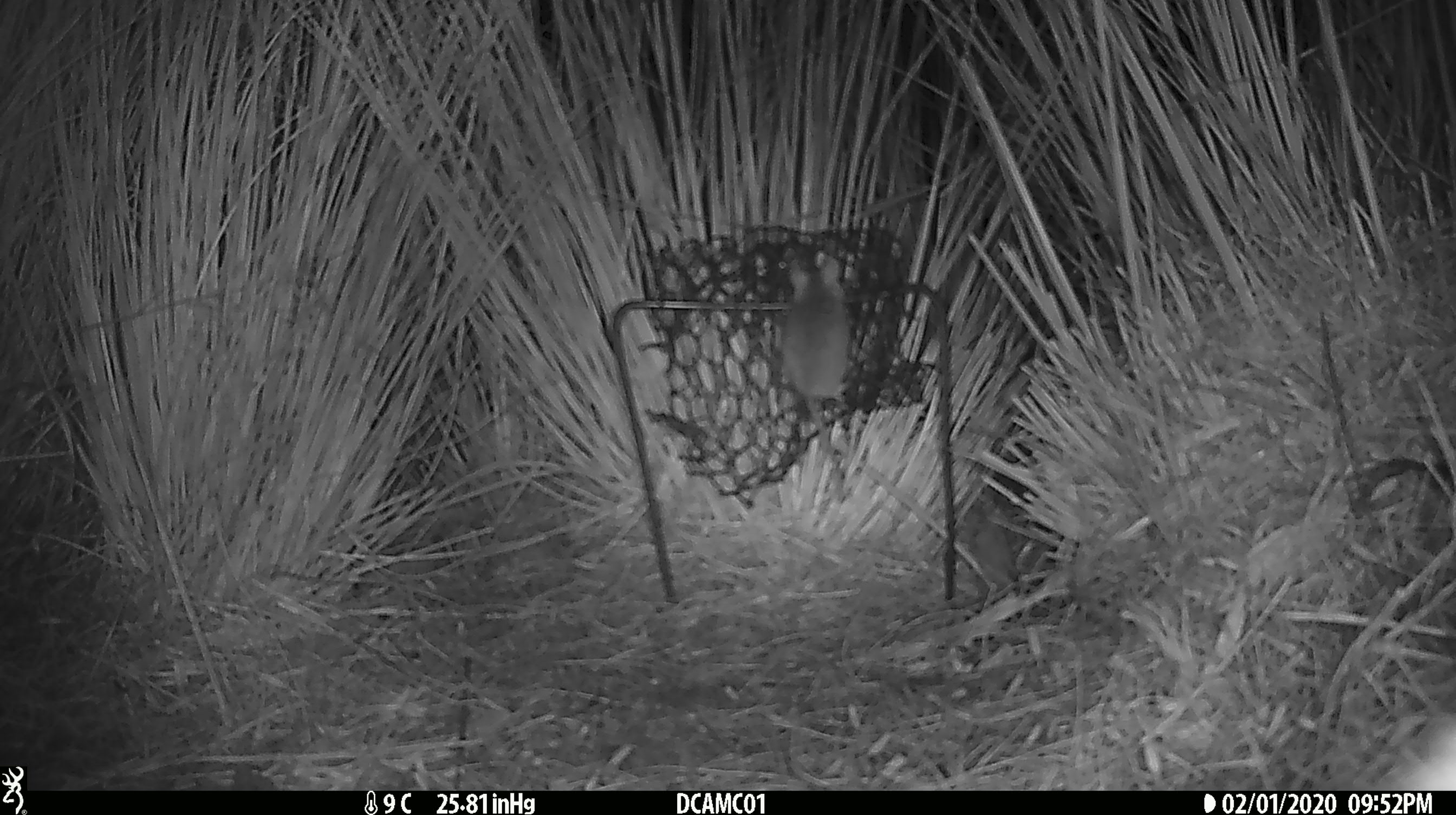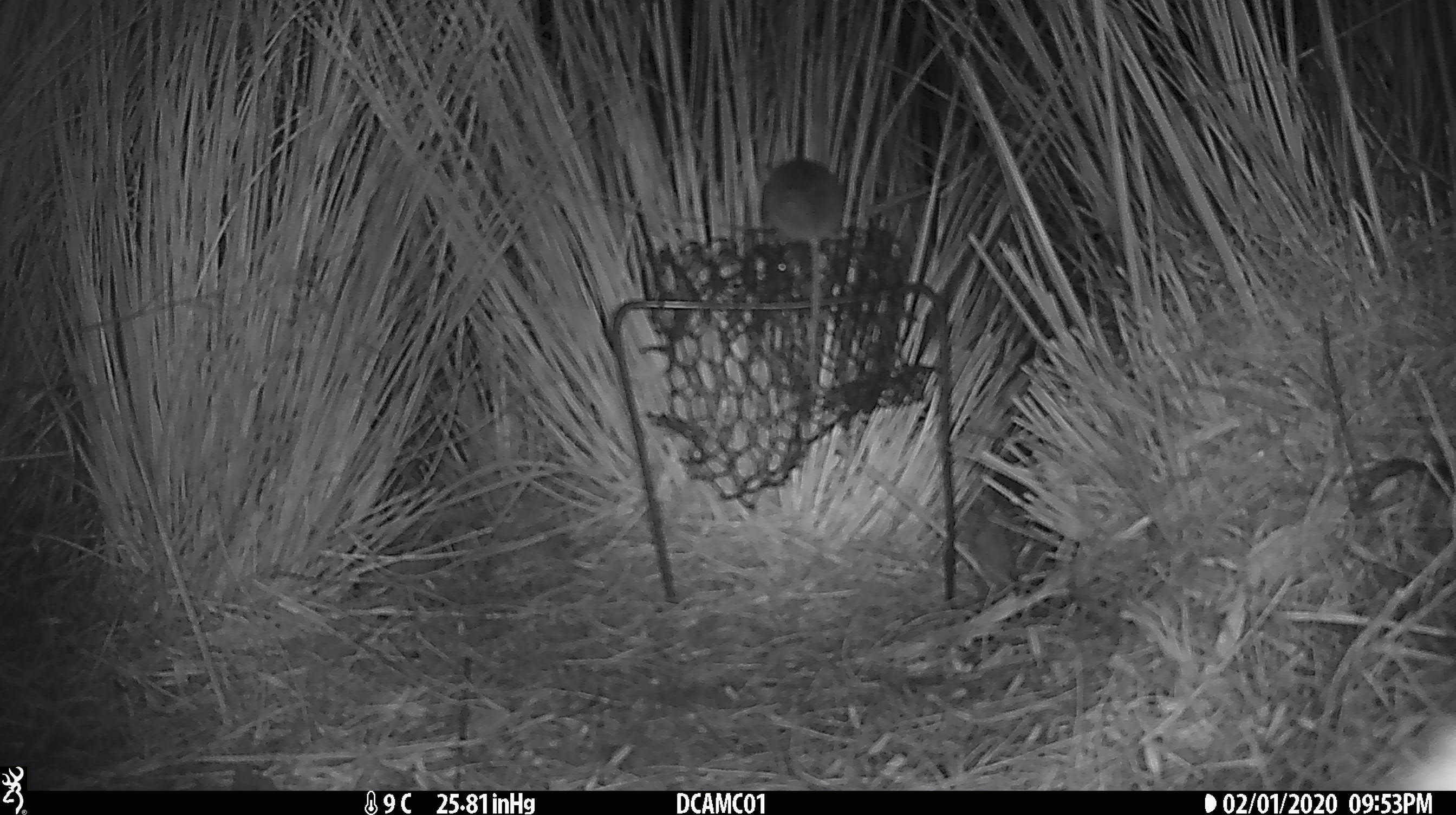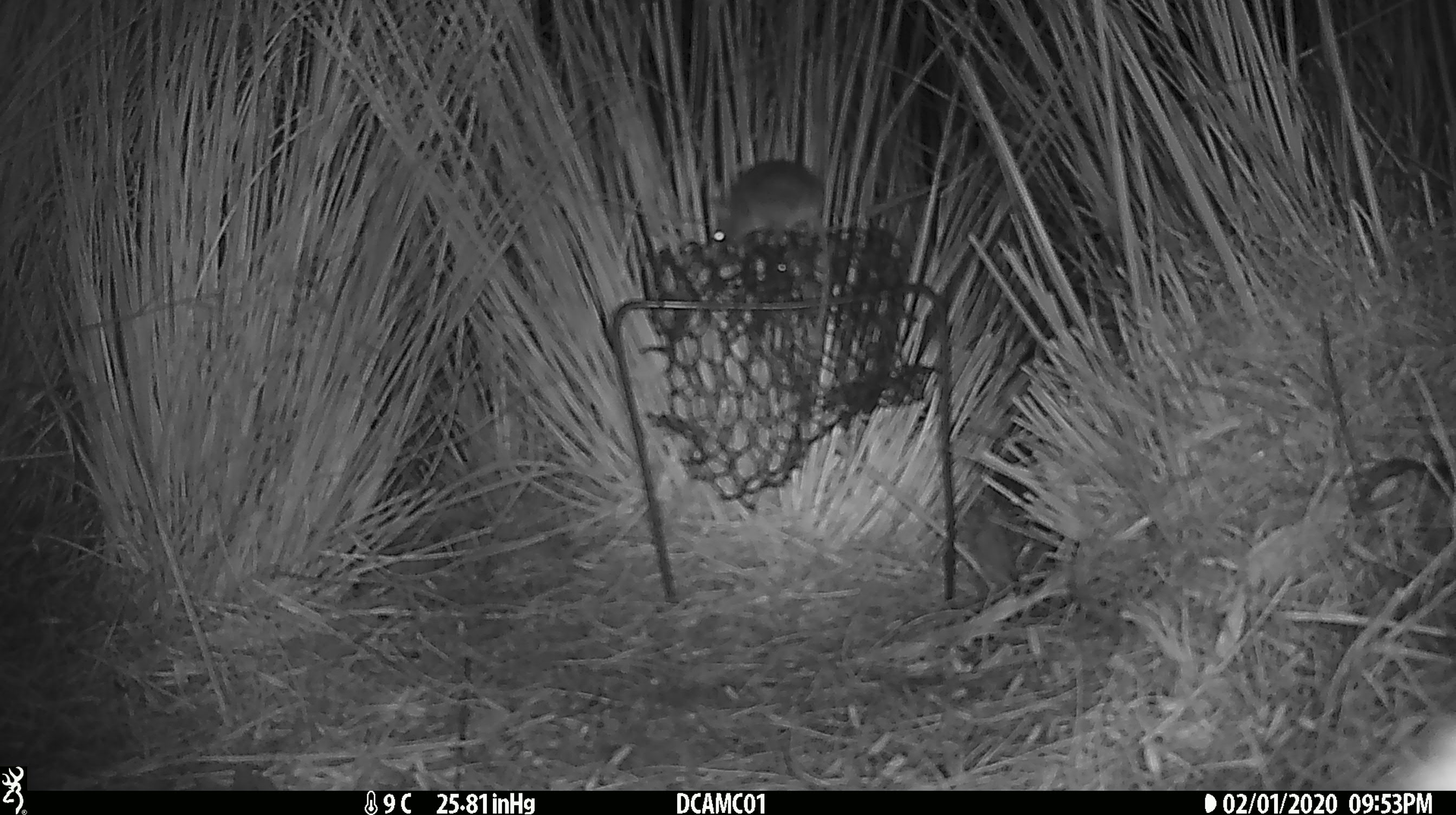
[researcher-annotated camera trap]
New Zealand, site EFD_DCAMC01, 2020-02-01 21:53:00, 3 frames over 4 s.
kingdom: Animalia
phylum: Chordata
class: Mammalia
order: Rodentia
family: Muridae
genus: Mus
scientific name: Mus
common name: mouse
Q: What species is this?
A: Mouse (Mus).